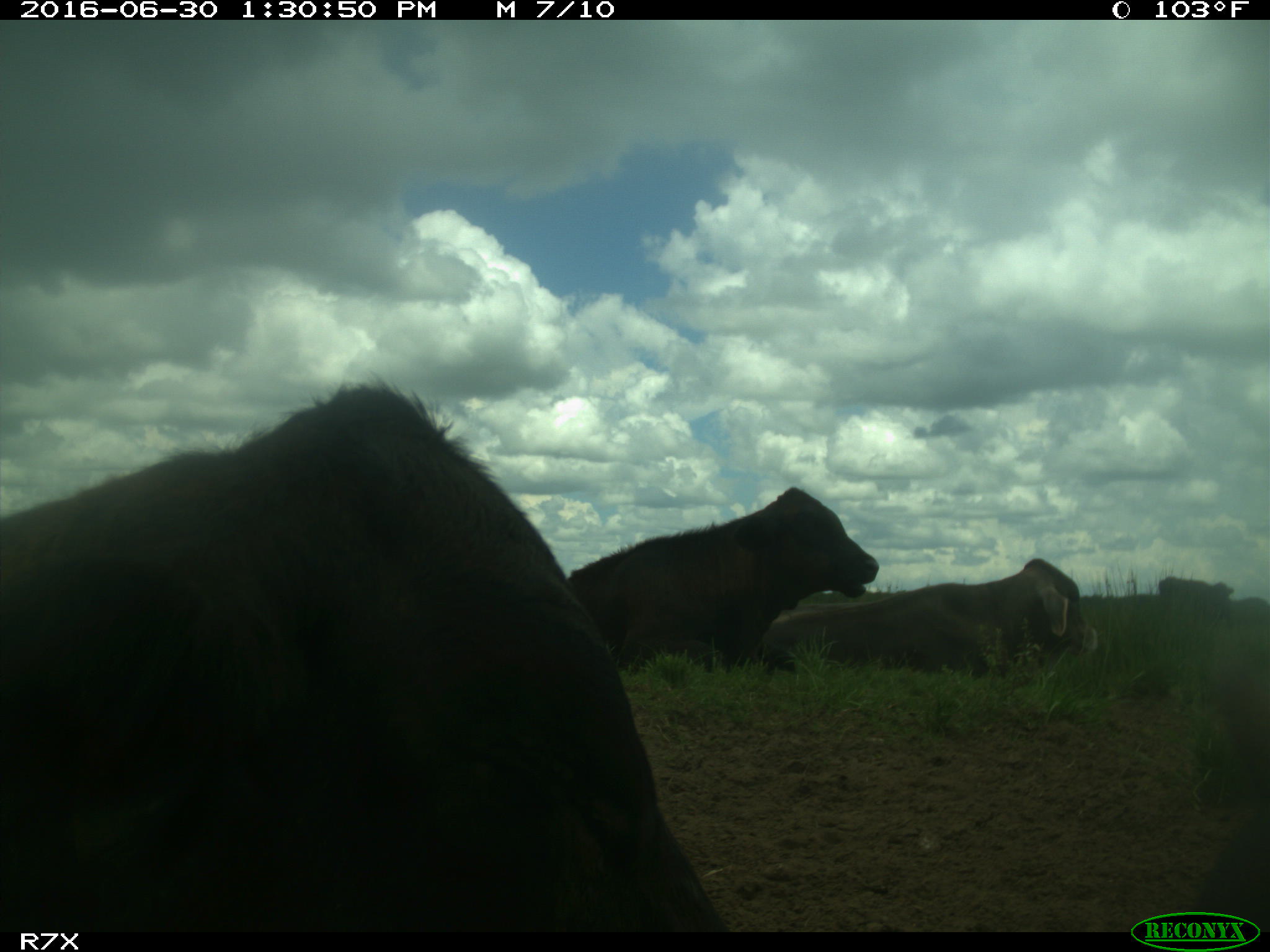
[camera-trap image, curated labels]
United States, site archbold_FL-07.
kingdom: Animalia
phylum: Chordata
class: Mammalia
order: Artiodactyla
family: Bovidae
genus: Bos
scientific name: Bos taurus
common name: domestic cow